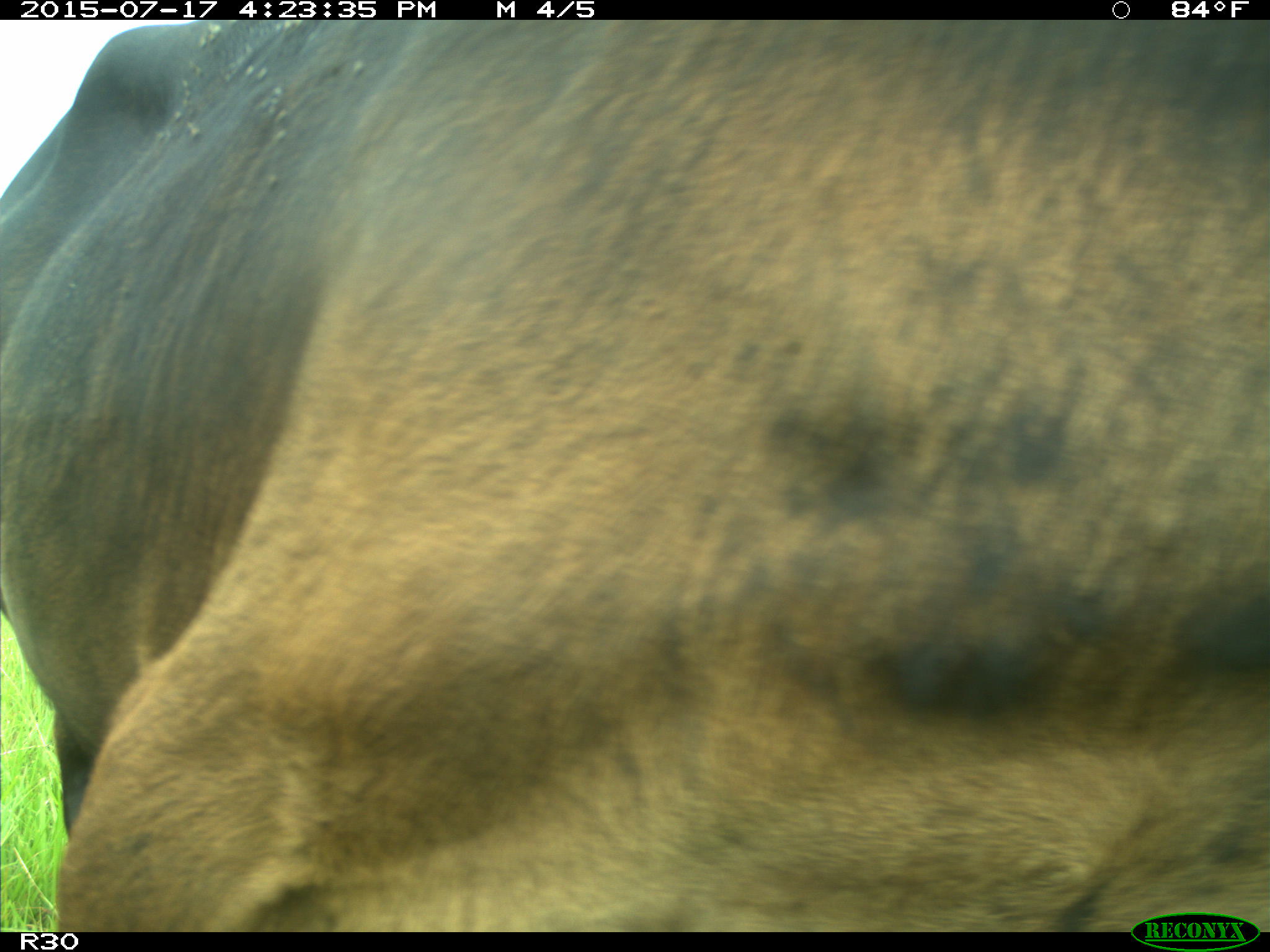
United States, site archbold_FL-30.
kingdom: Animalia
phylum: Chordata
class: Mammalia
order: Artiodactyla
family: Bovidae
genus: Bos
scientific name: Bos taurus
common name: domestic cow